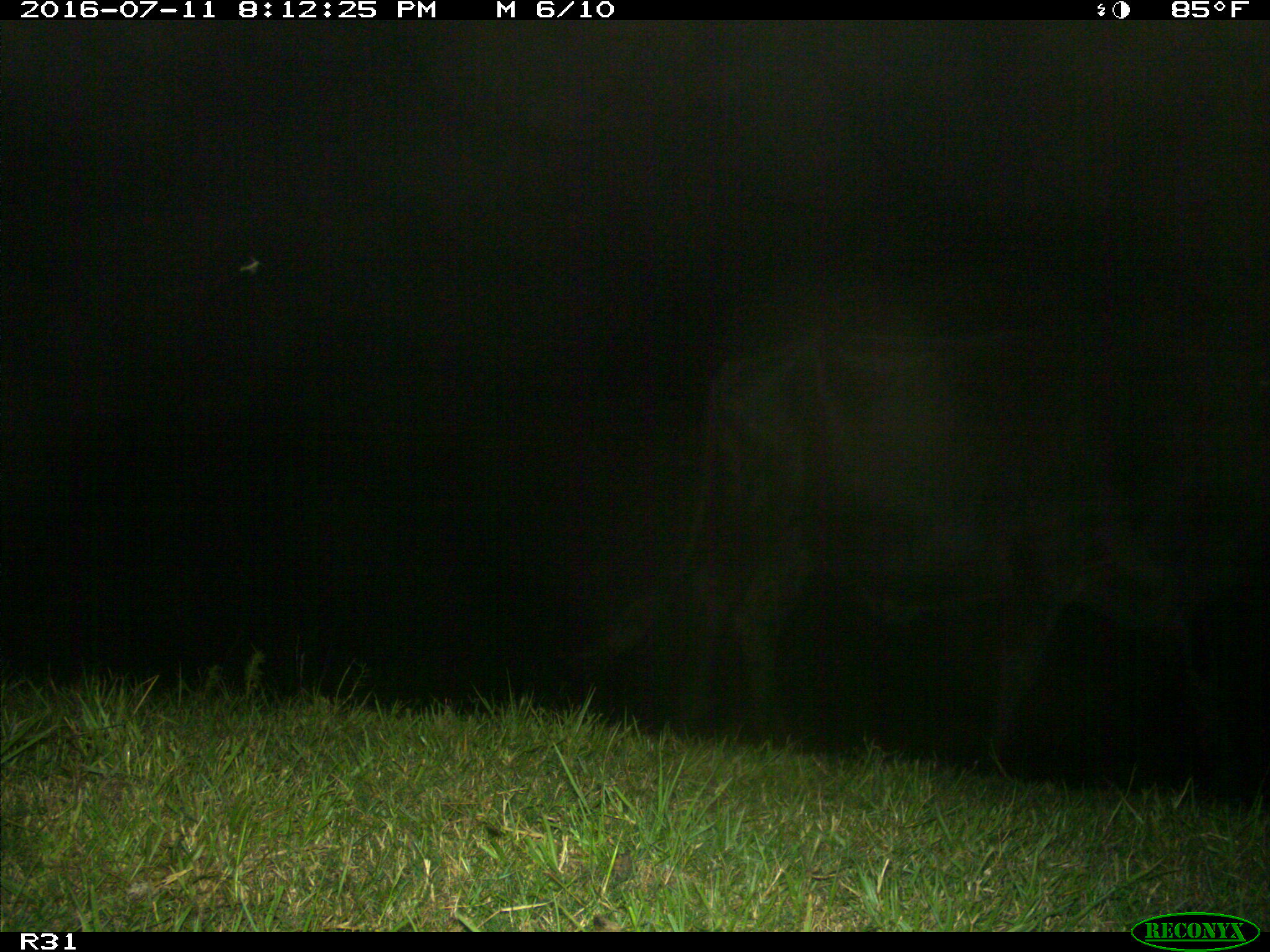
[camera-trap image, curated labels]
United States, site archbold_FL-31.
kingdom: Animalia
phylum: Chordata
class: Mammalia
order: Artiodactyla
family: Bovidae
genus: Bos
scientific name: Bos taurus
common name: domestic cow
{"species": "Bos taurus (domestic cow)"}